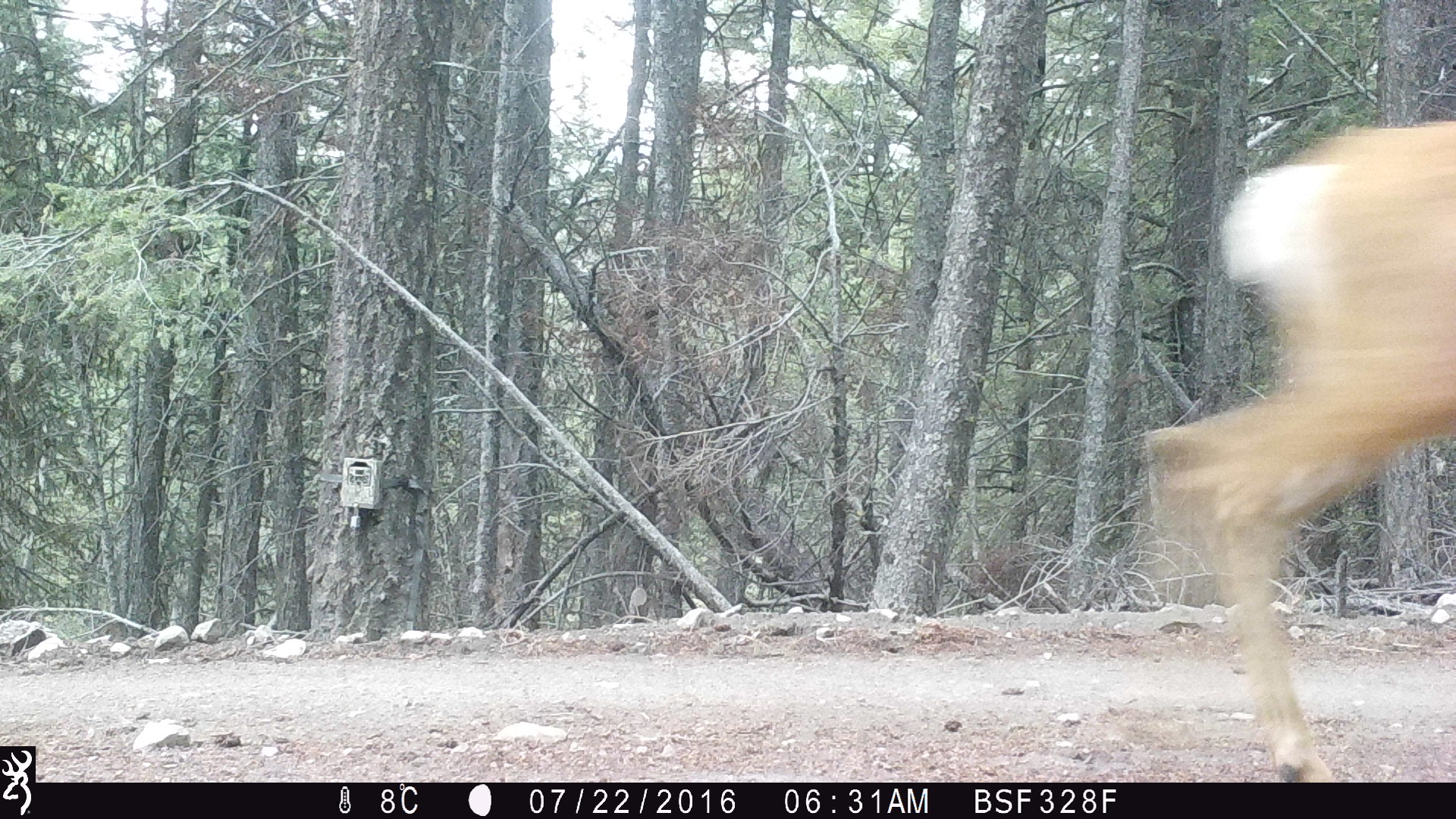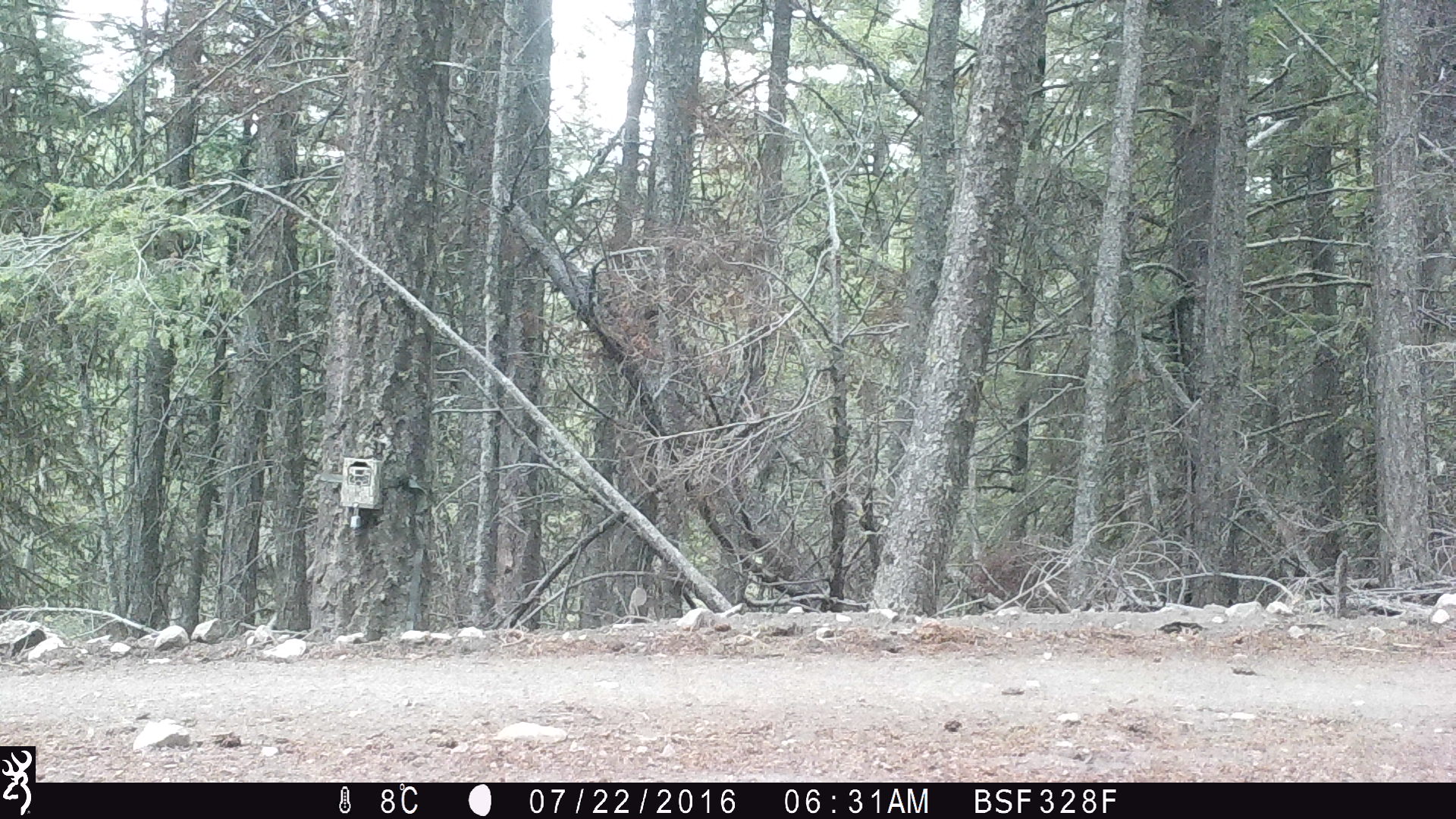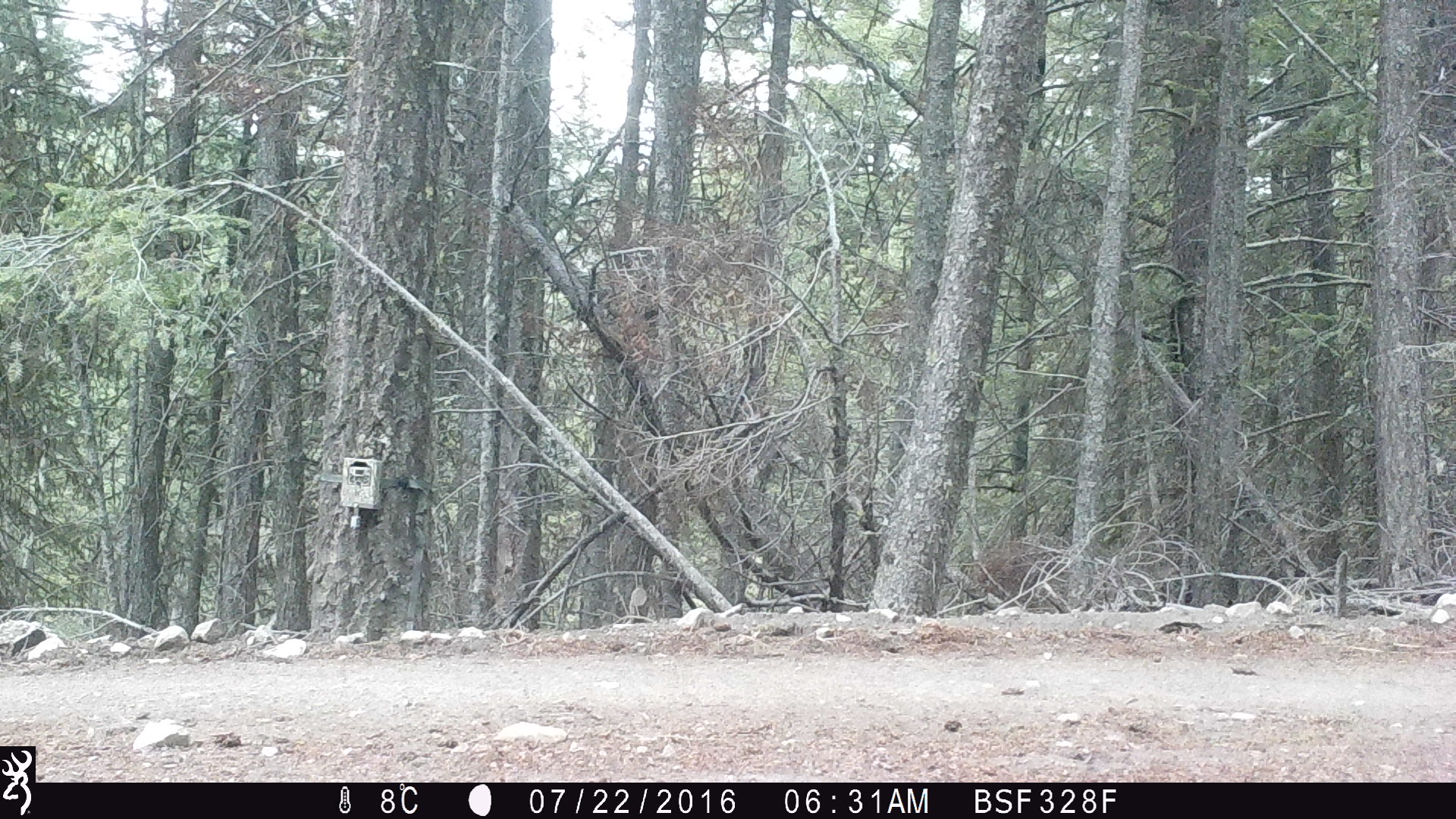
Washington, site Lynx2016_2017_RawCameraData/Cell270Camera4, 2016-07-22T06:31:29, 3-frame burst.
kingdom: Animalia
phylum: Chordata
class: Mammalia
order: Artiodactyla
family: Cervidae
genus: Odocoileus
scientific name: Odocoileus hemionus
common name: mule deer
Odocoileus hemionus (mule deer). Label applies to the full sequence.